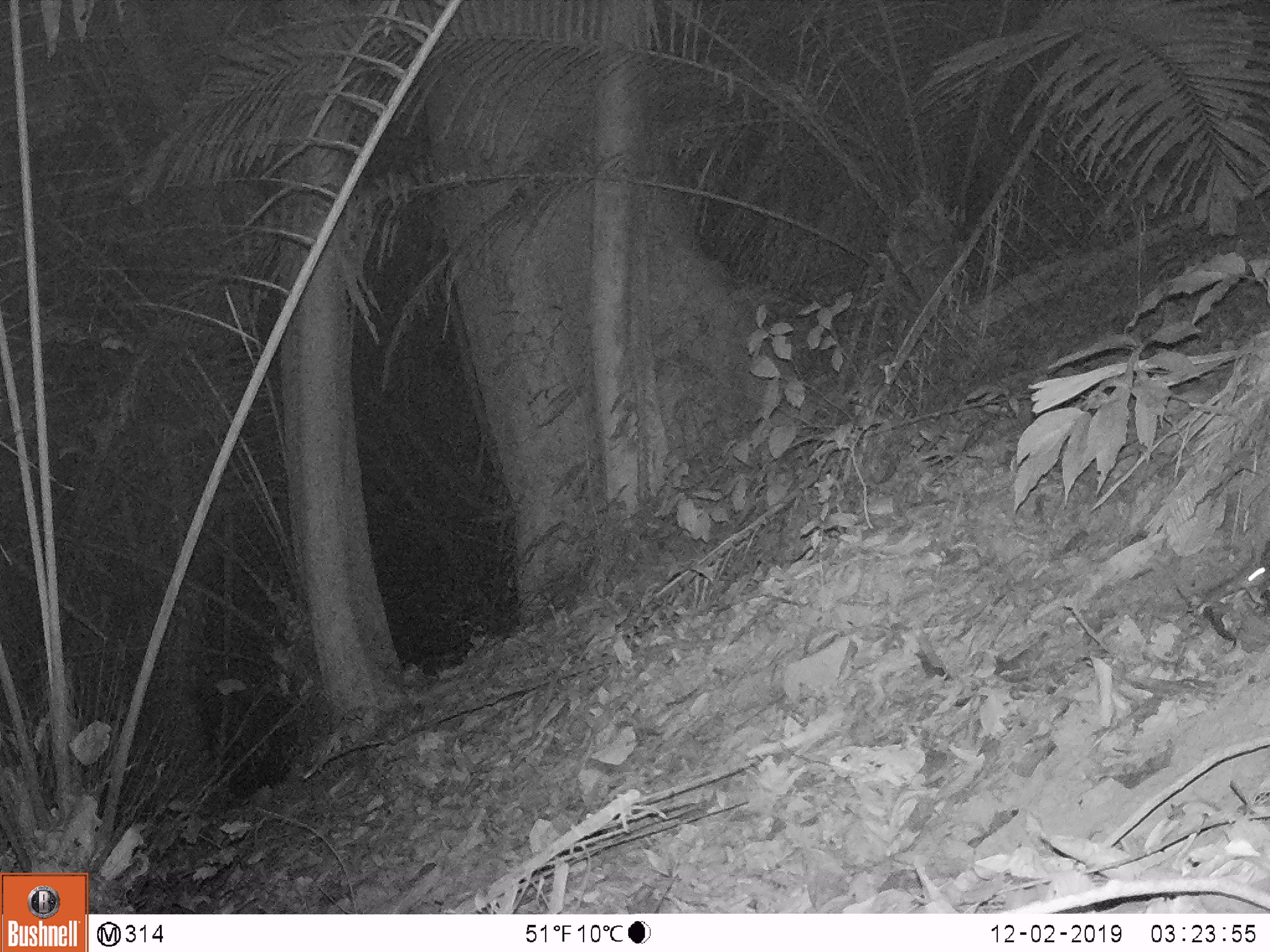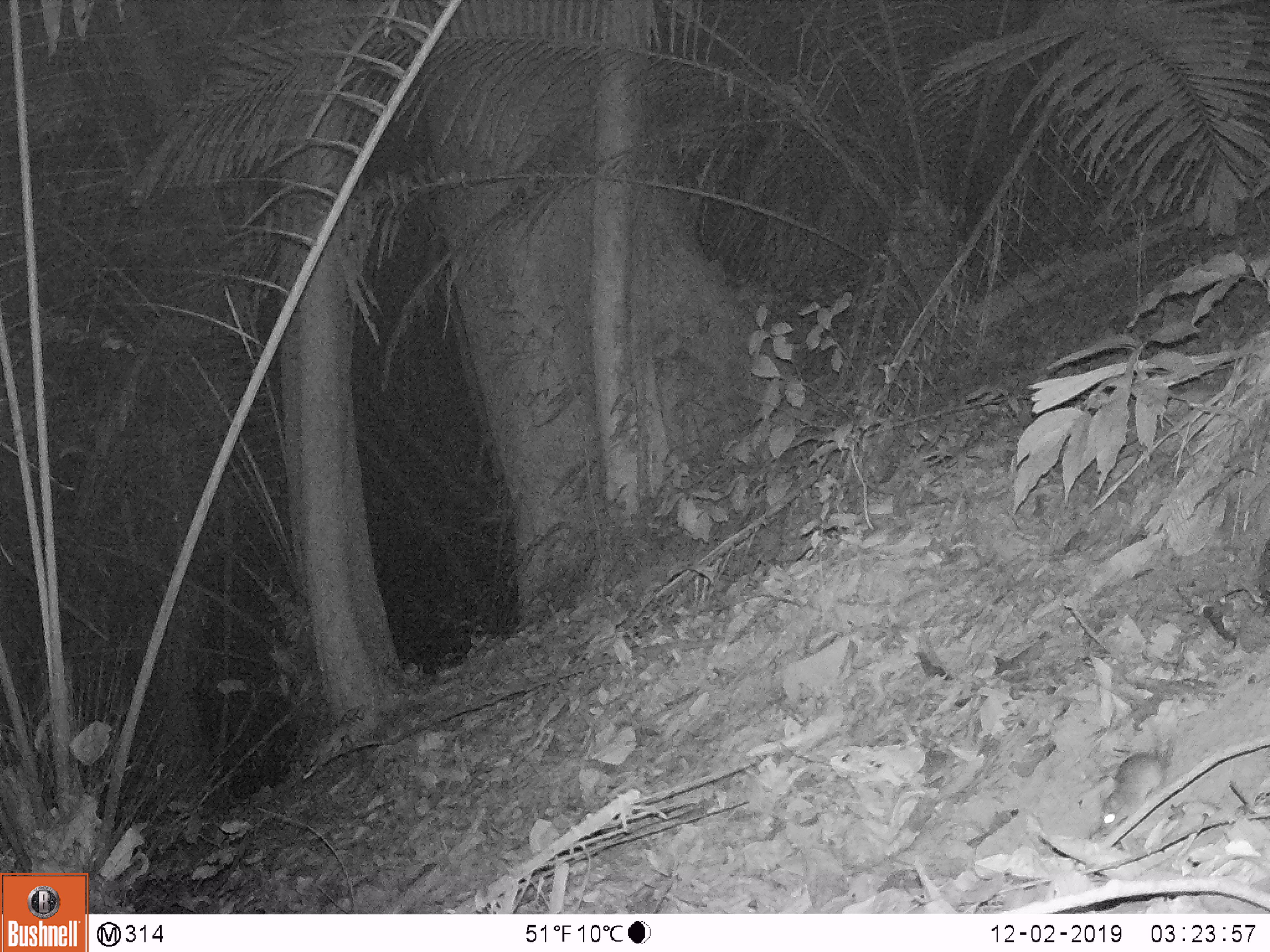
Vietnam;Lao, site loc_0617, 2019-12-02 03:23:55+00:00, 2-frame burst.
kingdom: Animalia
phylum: Chordata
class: Mammalia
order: Rodentia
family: Muridae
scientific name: Muridae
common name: old-world mice and rats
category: unidentified murid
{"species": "unidentified murid (old-world mice and rats) (Muridae)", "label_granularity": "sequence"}